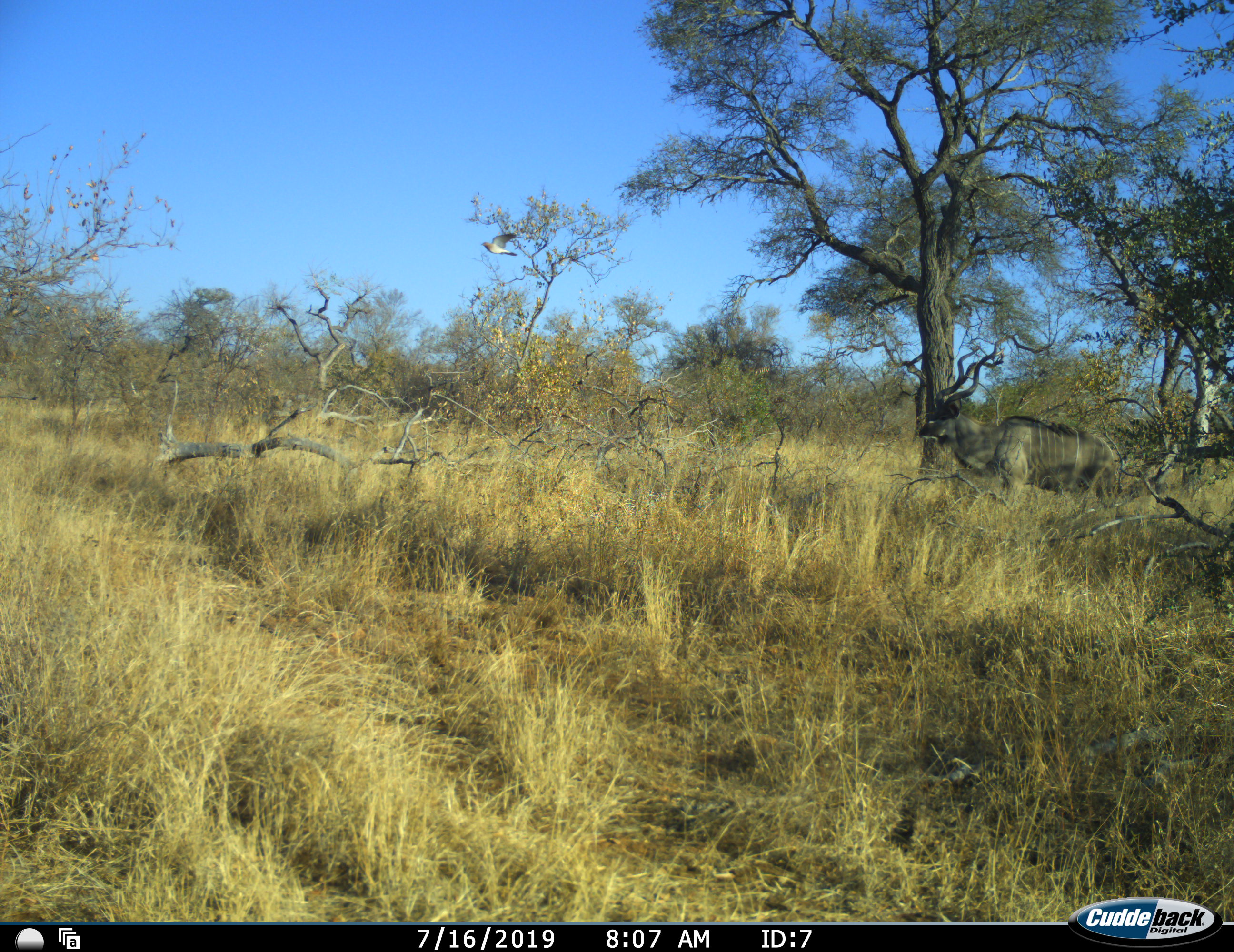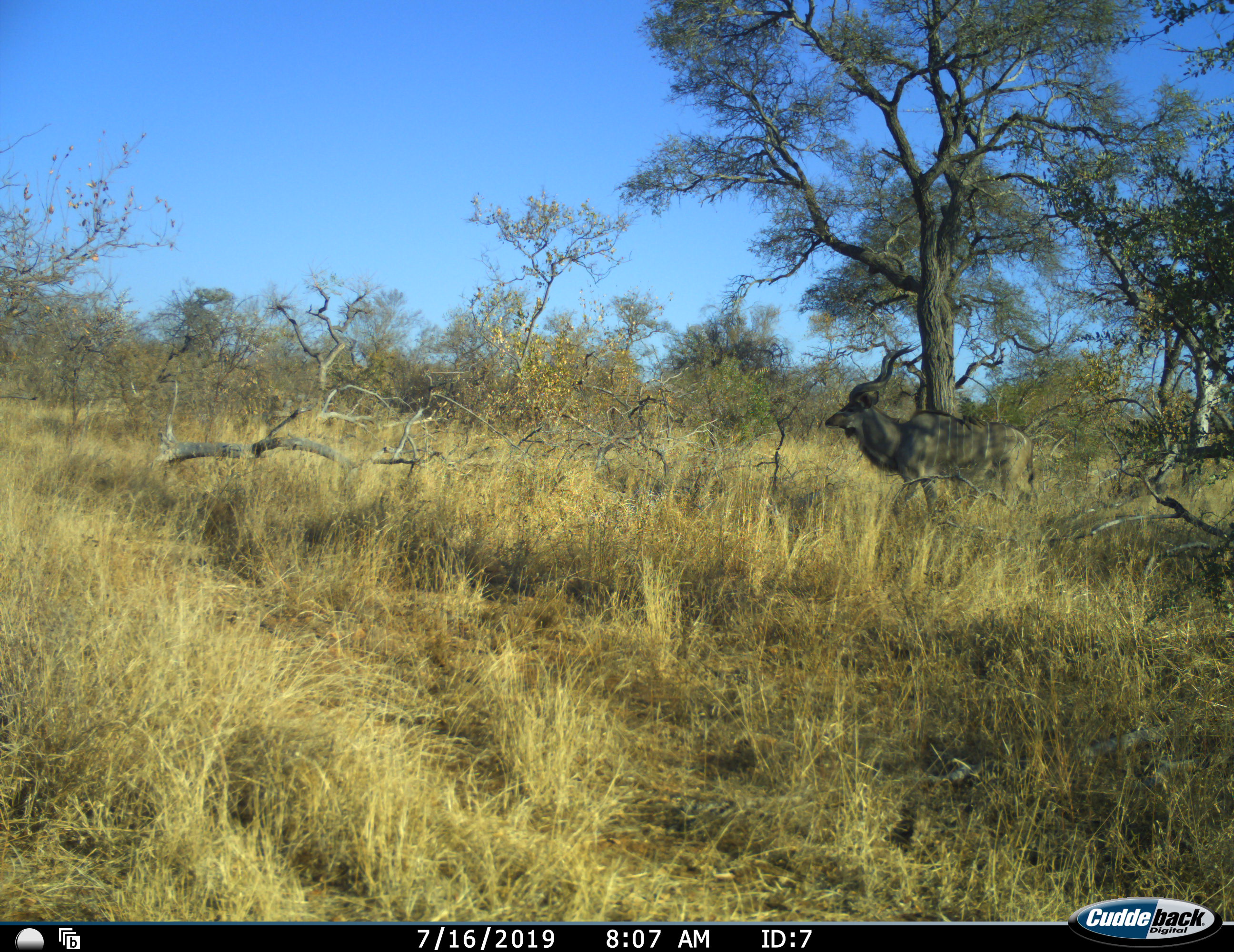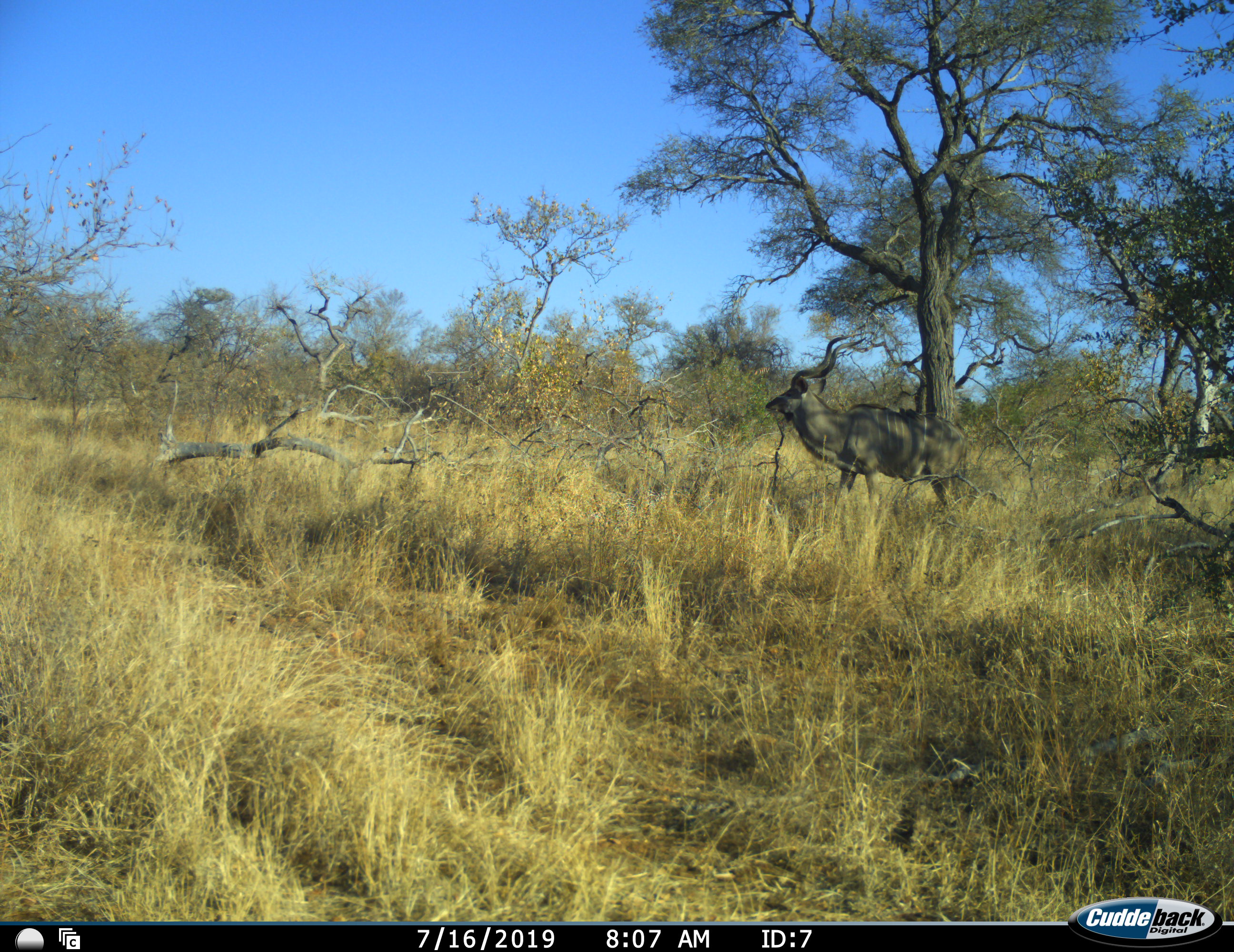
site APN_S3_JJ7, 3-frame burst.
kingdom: Animalia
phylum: Chordata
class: Mammalia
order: Artiodactyla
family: Bovidae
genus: Tragelaphus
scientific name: Tragelaphus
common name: kudu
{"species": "kudu (Tragelaphus)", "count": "1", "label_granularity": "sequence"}